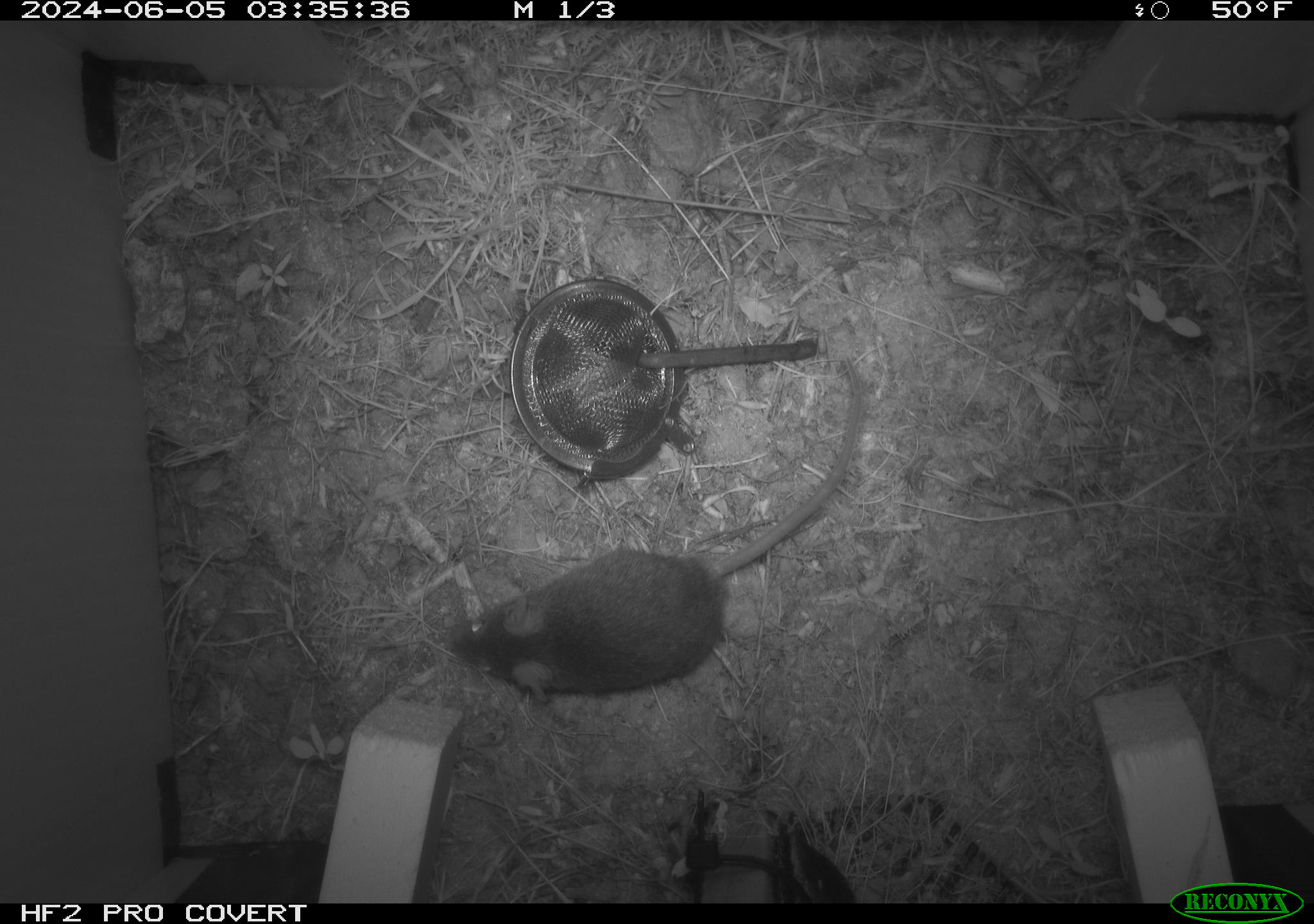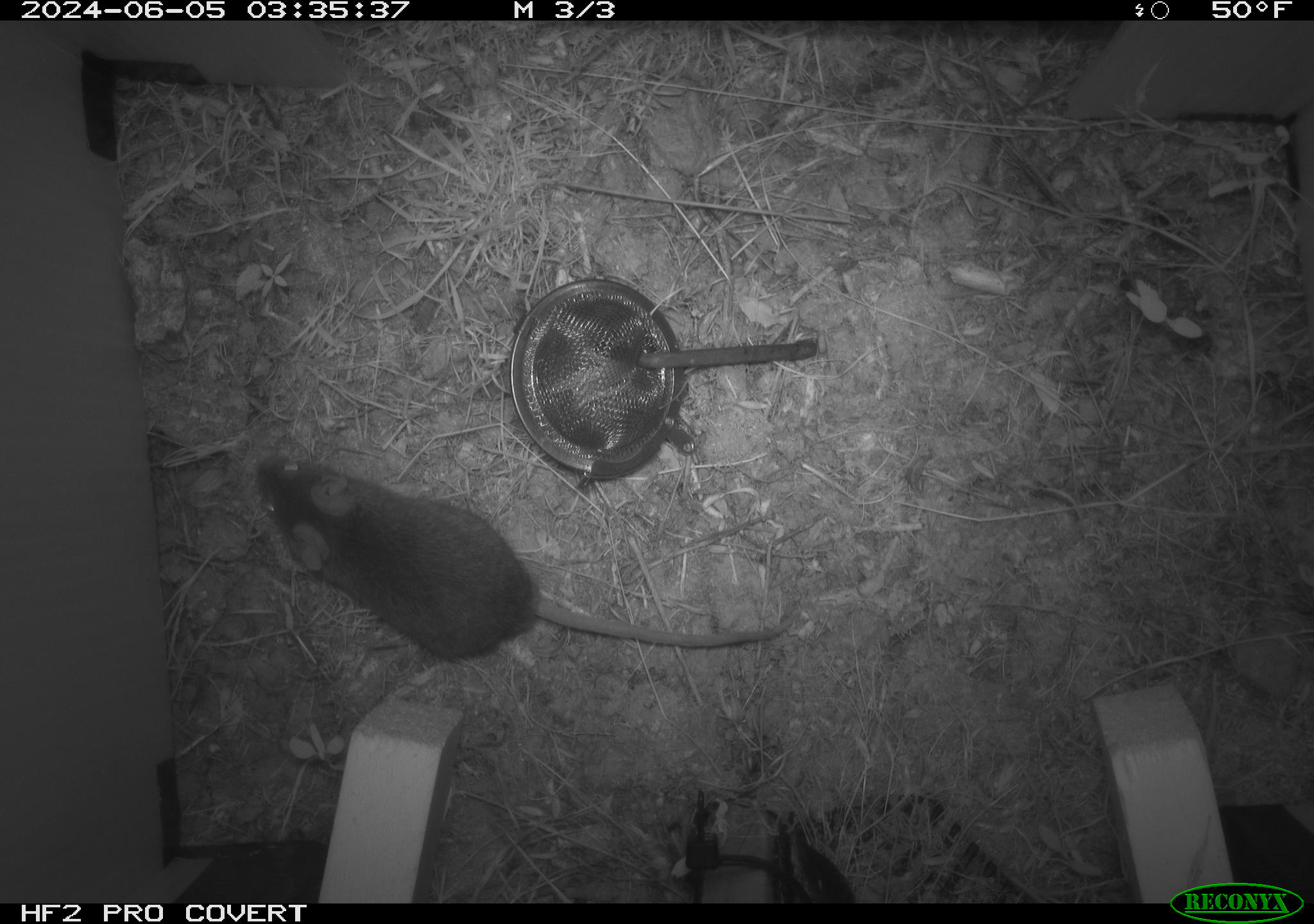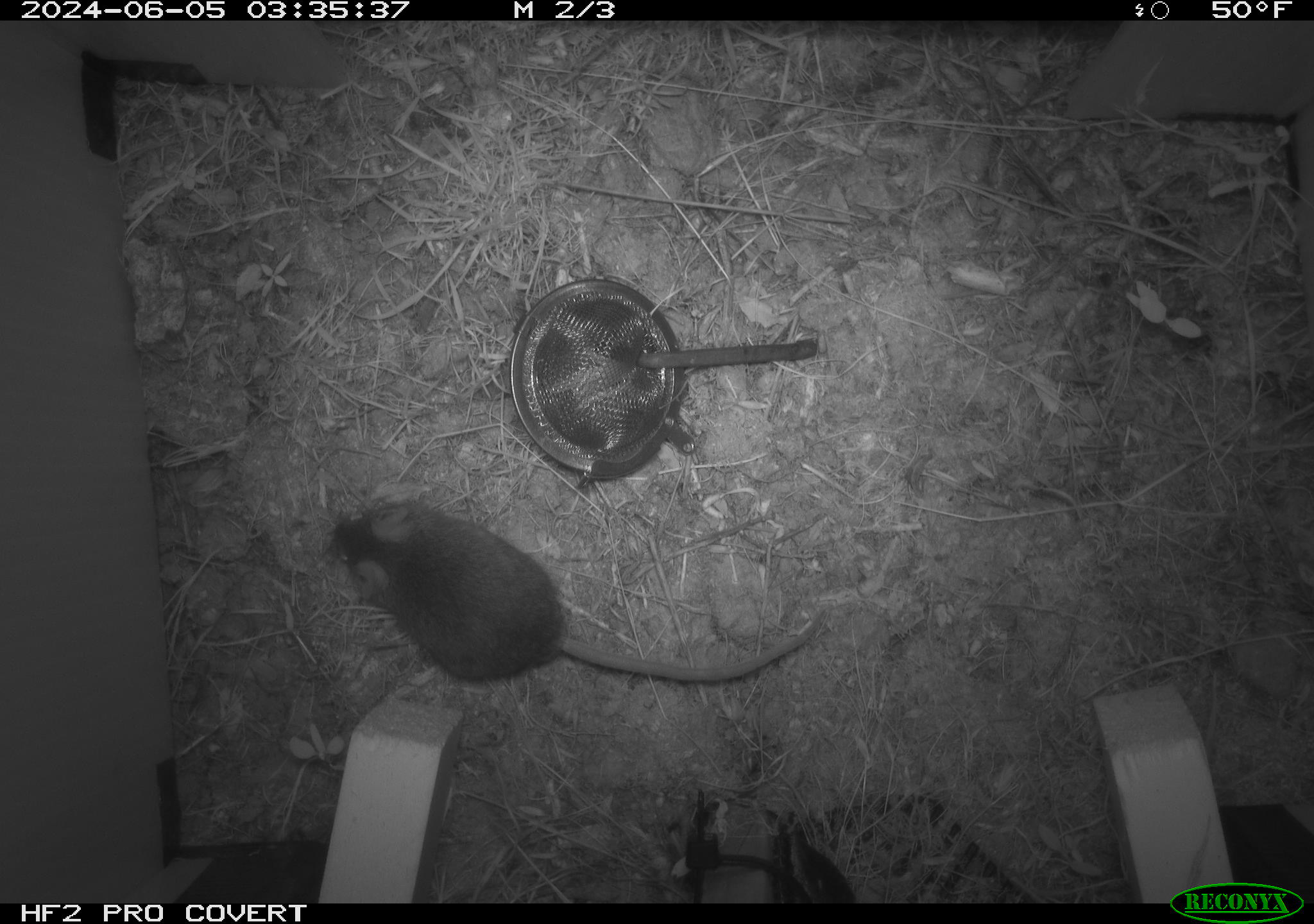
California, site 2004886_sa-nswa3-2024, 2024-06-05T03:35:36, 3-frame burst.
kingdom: Animalia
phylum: Chordata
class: Mammalia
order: Rodentia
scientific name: Rodentia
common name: rodent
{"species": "rodent (Rodentia)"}